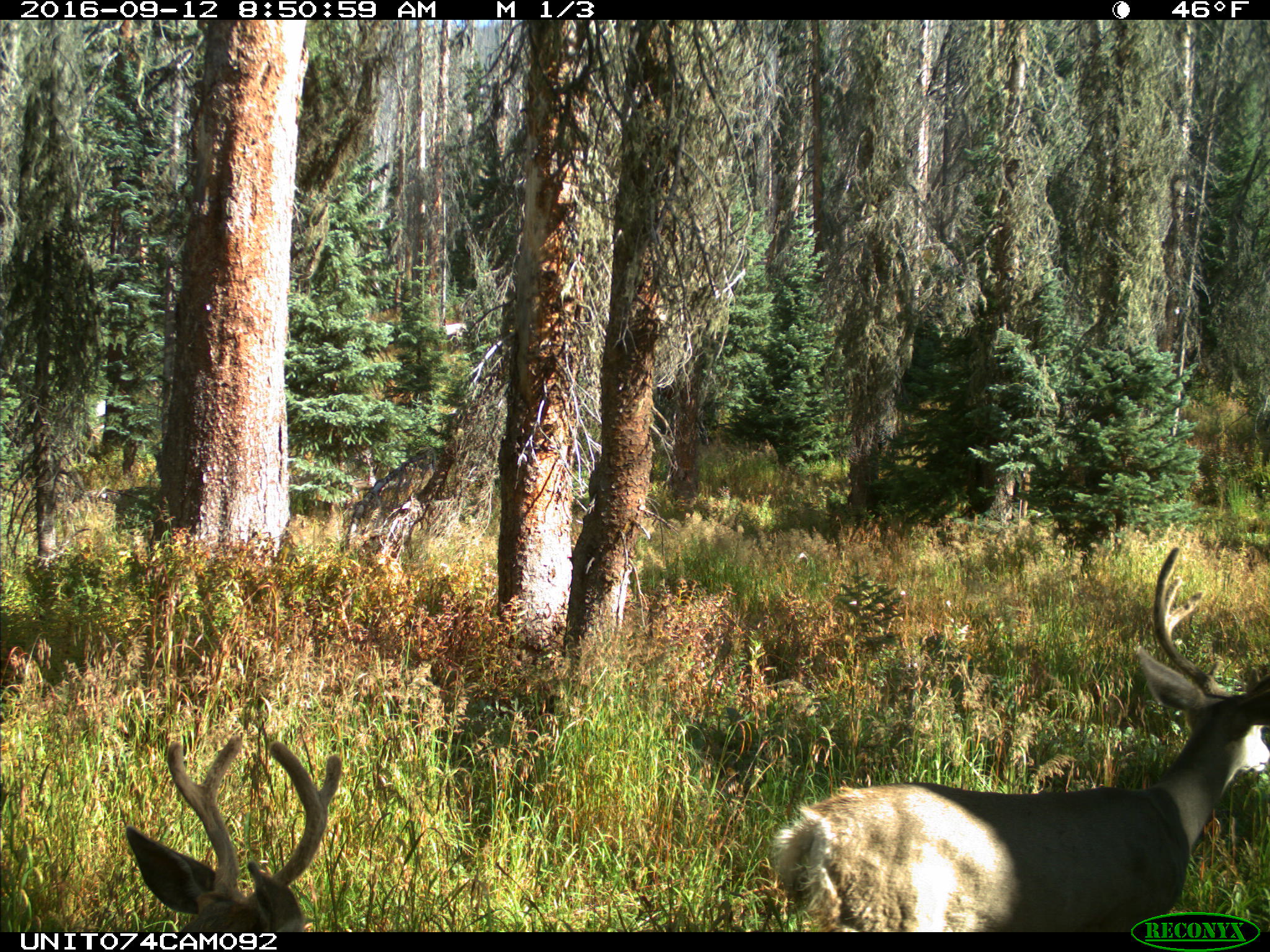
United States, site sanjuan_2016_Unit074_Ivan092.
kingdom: Animalia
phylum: Chordata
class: Mammalia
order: Artiodactyla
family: Cervidae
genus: Odocoileus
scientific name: Odocoileus hemionus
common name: mule deer